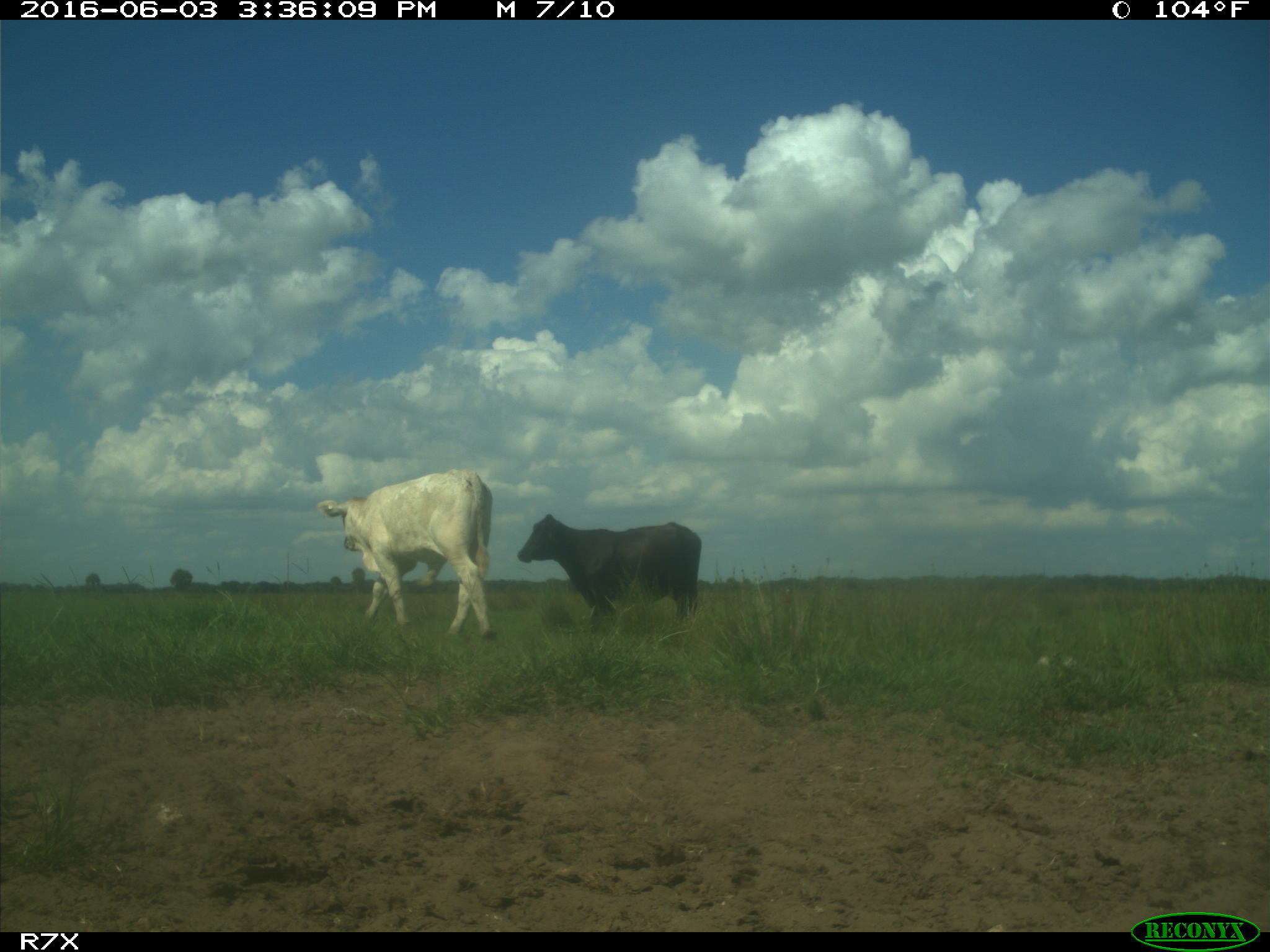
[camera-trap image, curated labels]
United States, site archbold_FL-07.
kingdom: Animalia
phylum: Chordata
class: Mammalia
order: Artiodactyla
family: Bovidae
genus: Bos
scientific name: Bos taurus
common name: domestic cow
Bos taurus (domestic cow).